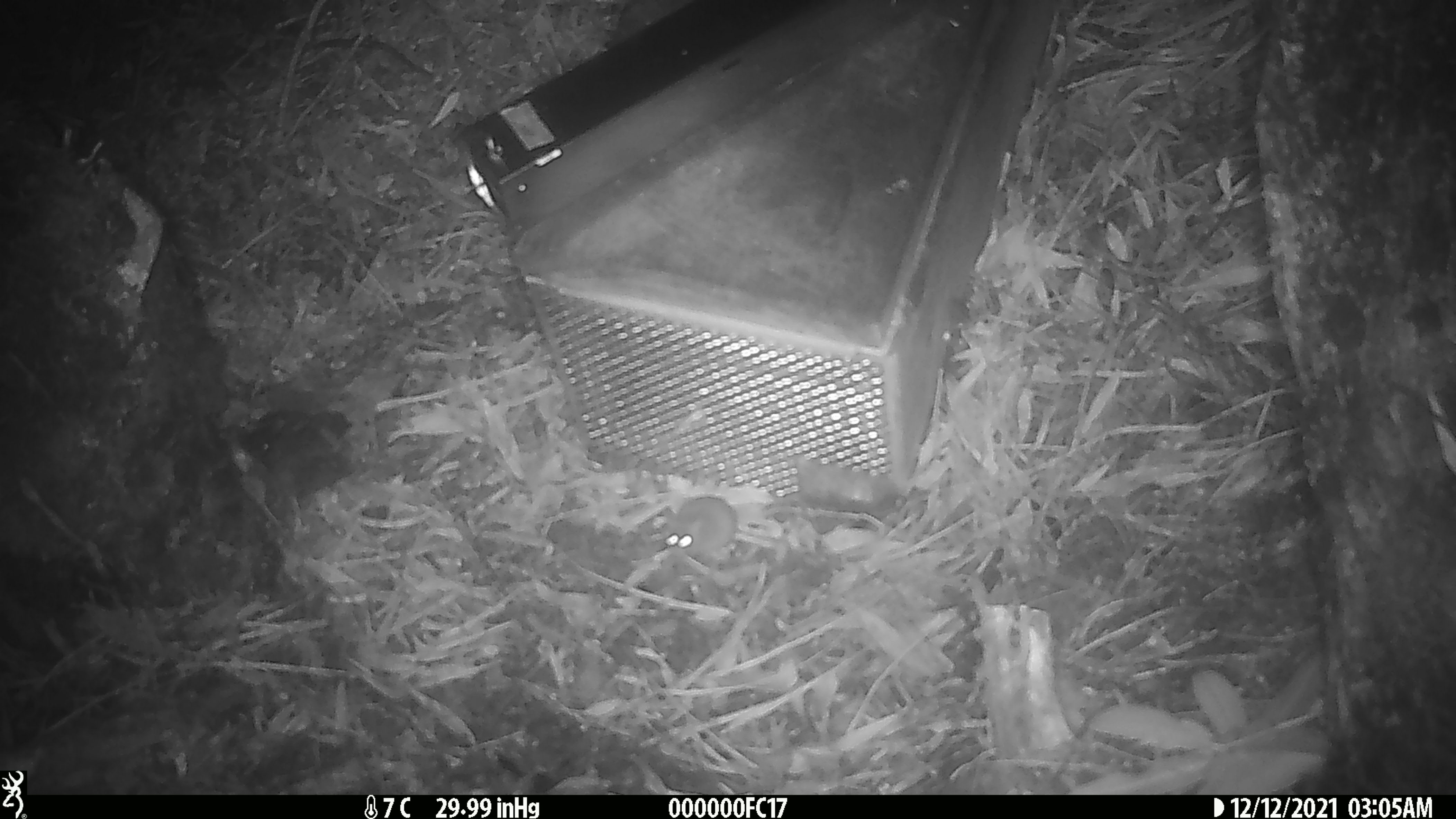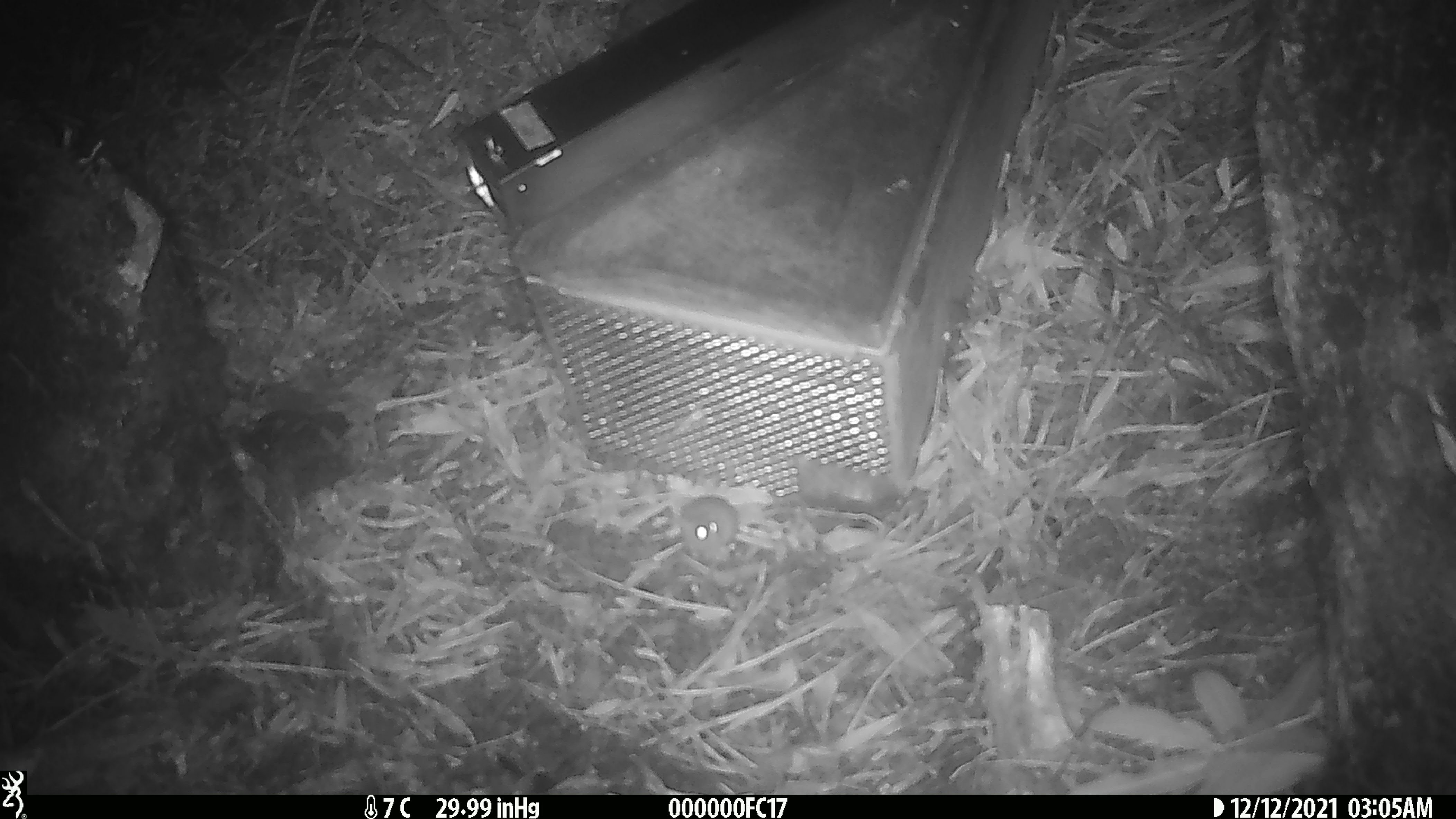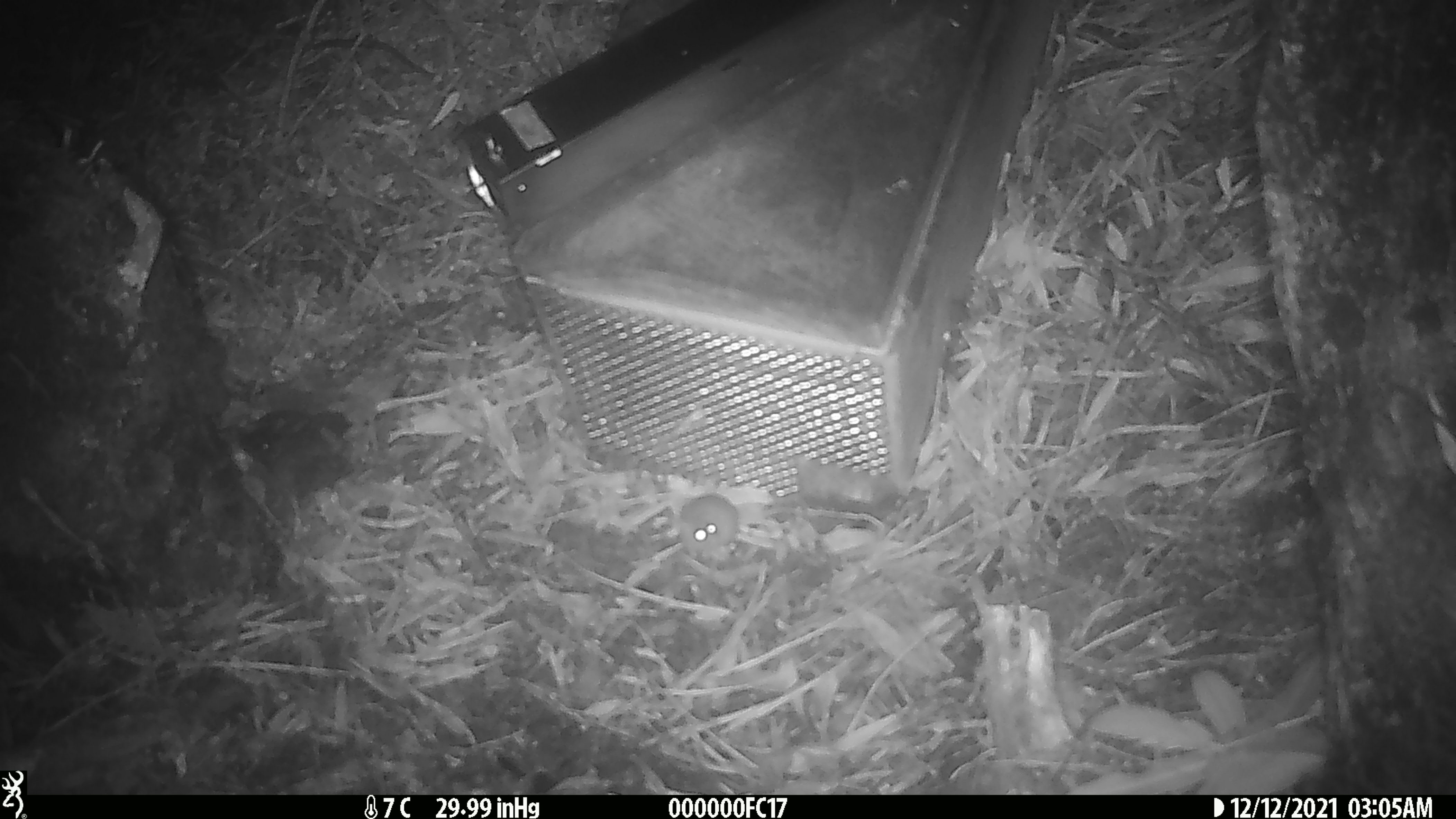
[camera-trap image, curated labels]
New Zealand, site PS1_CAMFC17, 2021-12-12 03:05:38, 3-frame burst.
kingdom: Animalia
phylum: Chordata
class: Mammalia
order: Rodentia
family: Muridae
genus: Mus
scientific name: Mus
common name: mouse